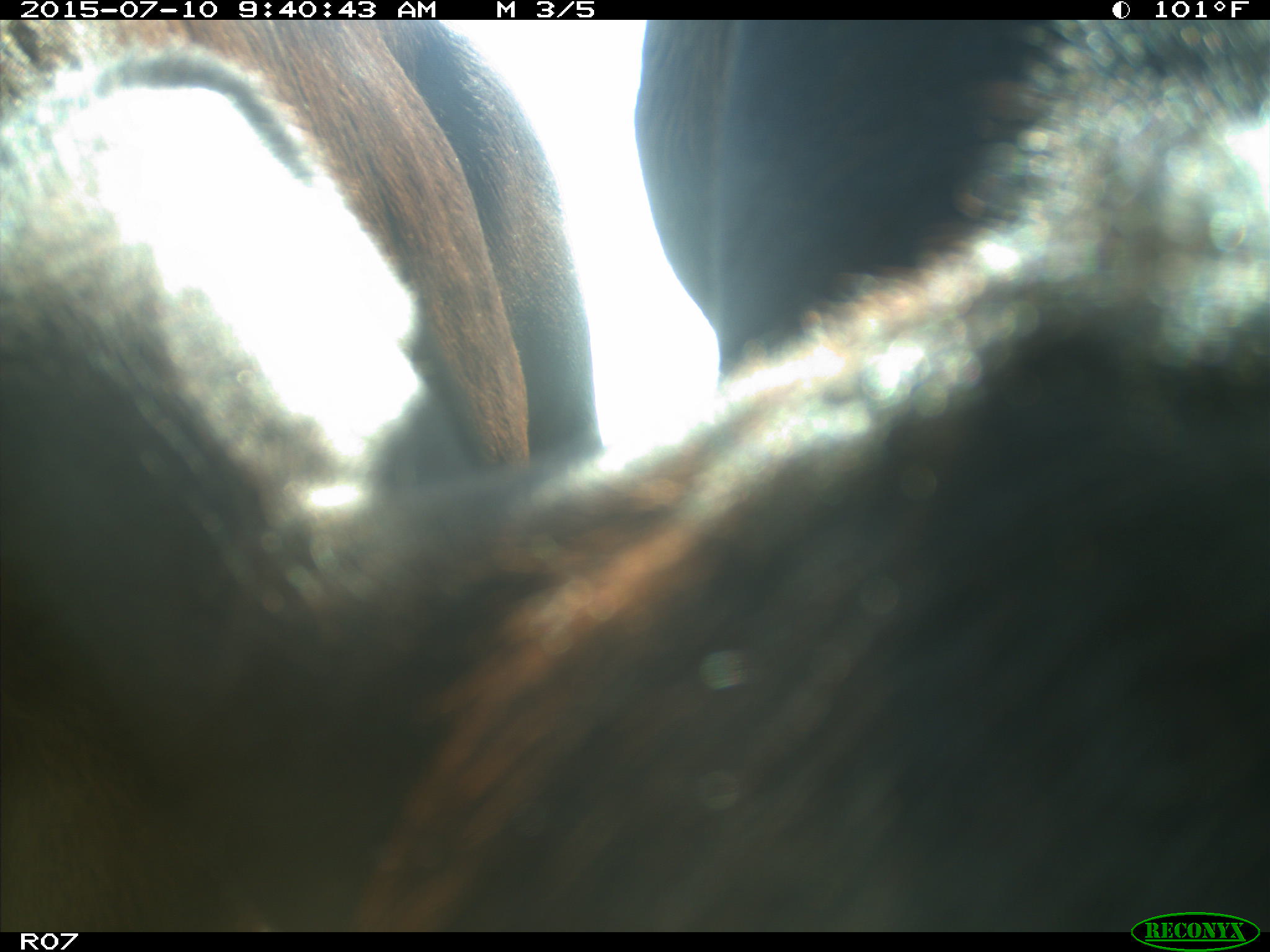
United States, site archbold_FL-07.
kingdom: Animalia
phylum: Chordata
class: Mammalia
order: Artiodactyla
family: Bovidae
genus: Bos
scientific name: Bos taurus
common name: domestic cow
Bos taurus (domestic cow).